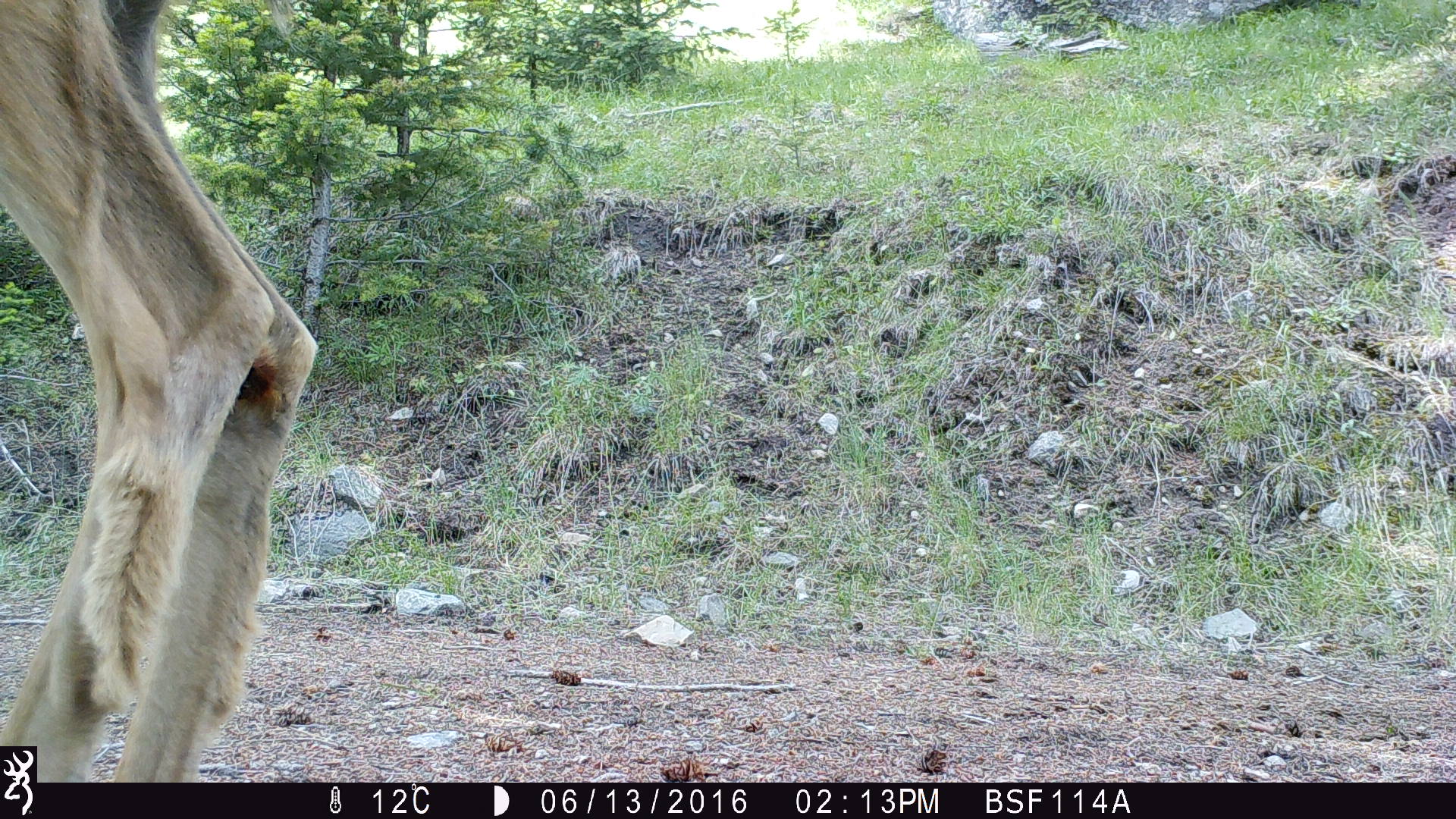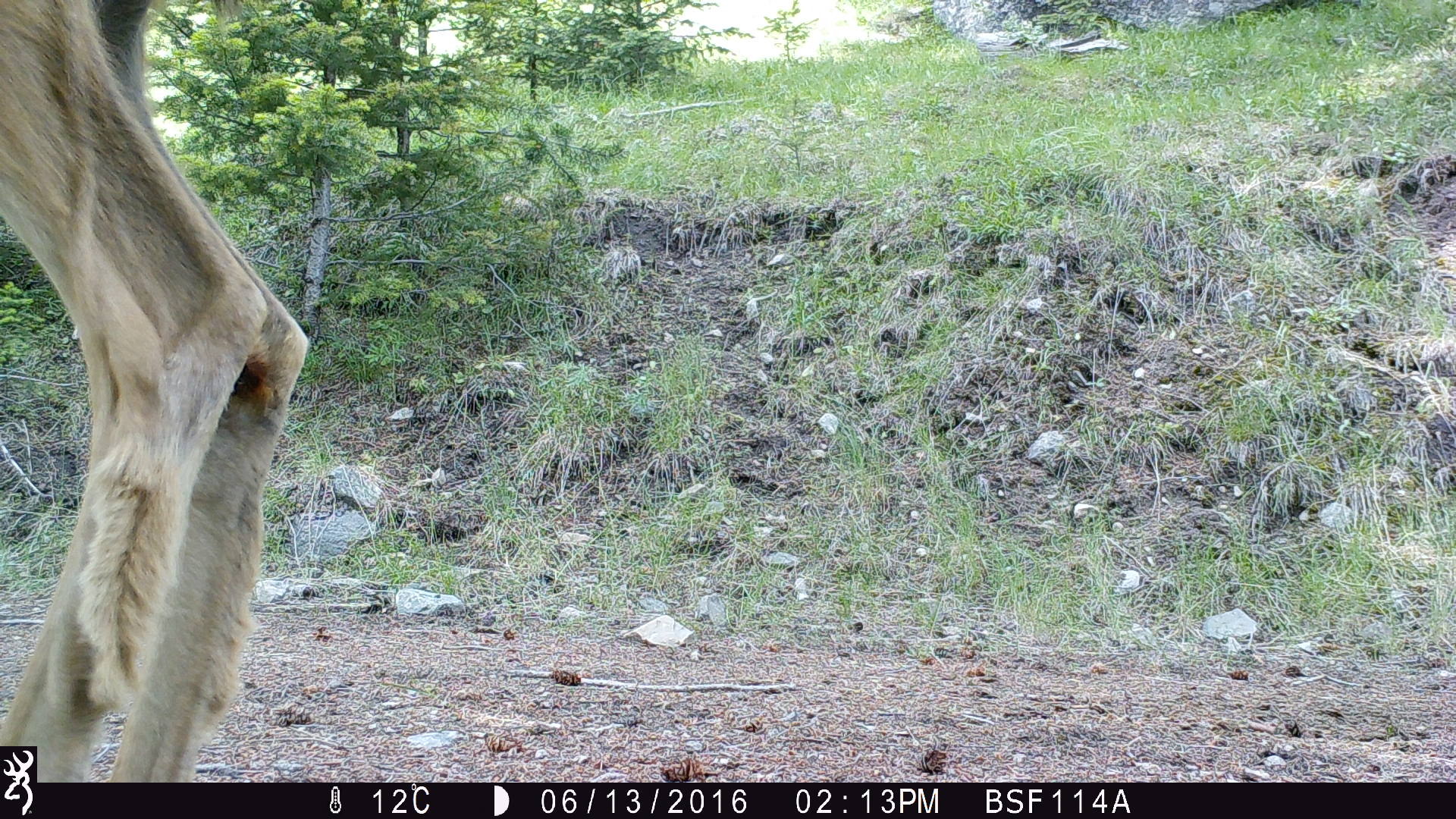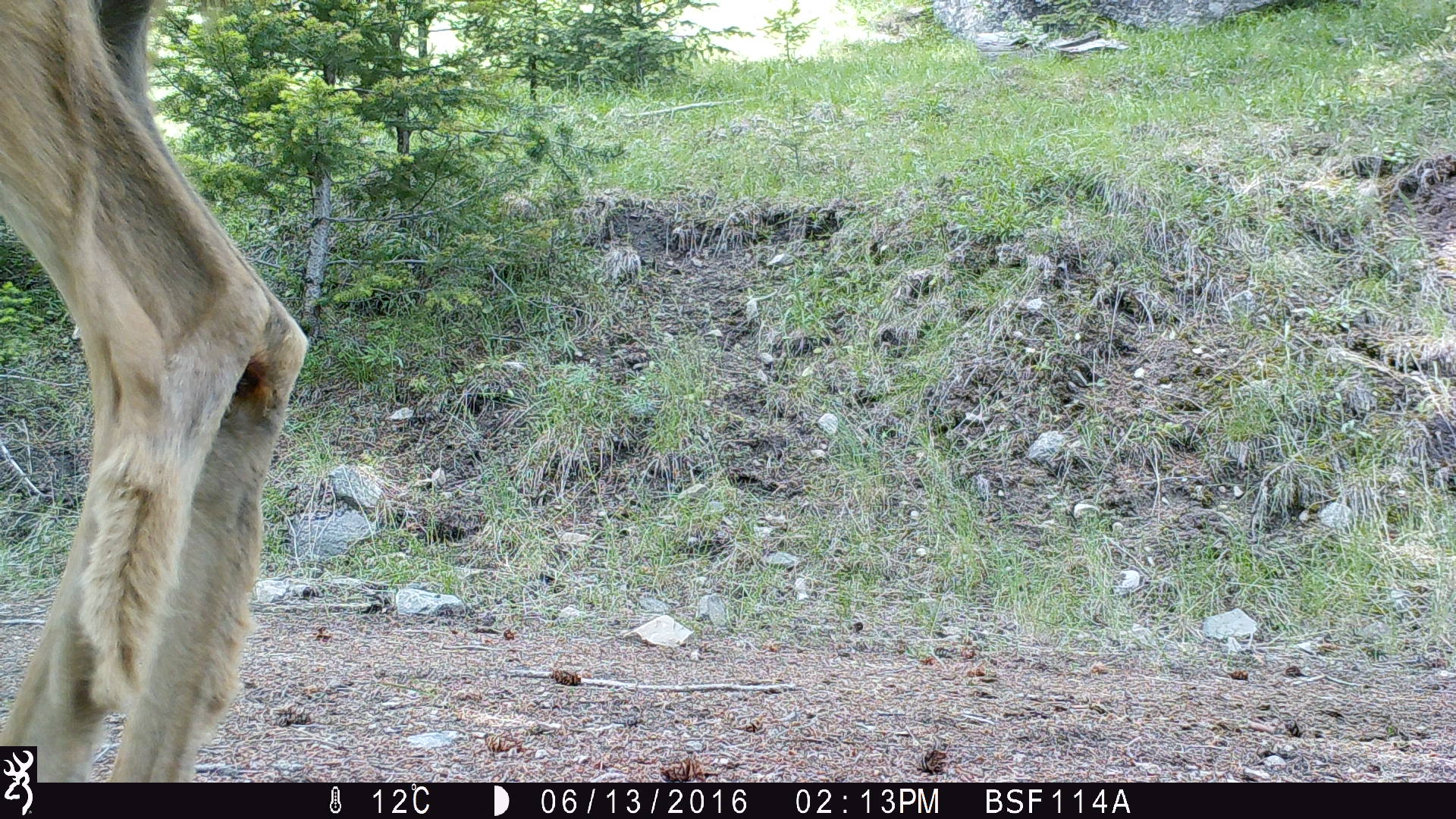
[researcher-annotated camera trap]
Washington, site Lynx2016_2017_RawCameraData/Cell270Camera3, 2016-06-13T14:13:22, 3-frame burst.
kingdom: Animalia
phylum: Chordata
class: Mammalia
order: Artiodactyla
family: Cervidae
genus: Odocoileus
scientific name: Odocoileus hemionus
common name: mule deer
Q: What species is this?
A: Odocoileus hemionus (mule deer).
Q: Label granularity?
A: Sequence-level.